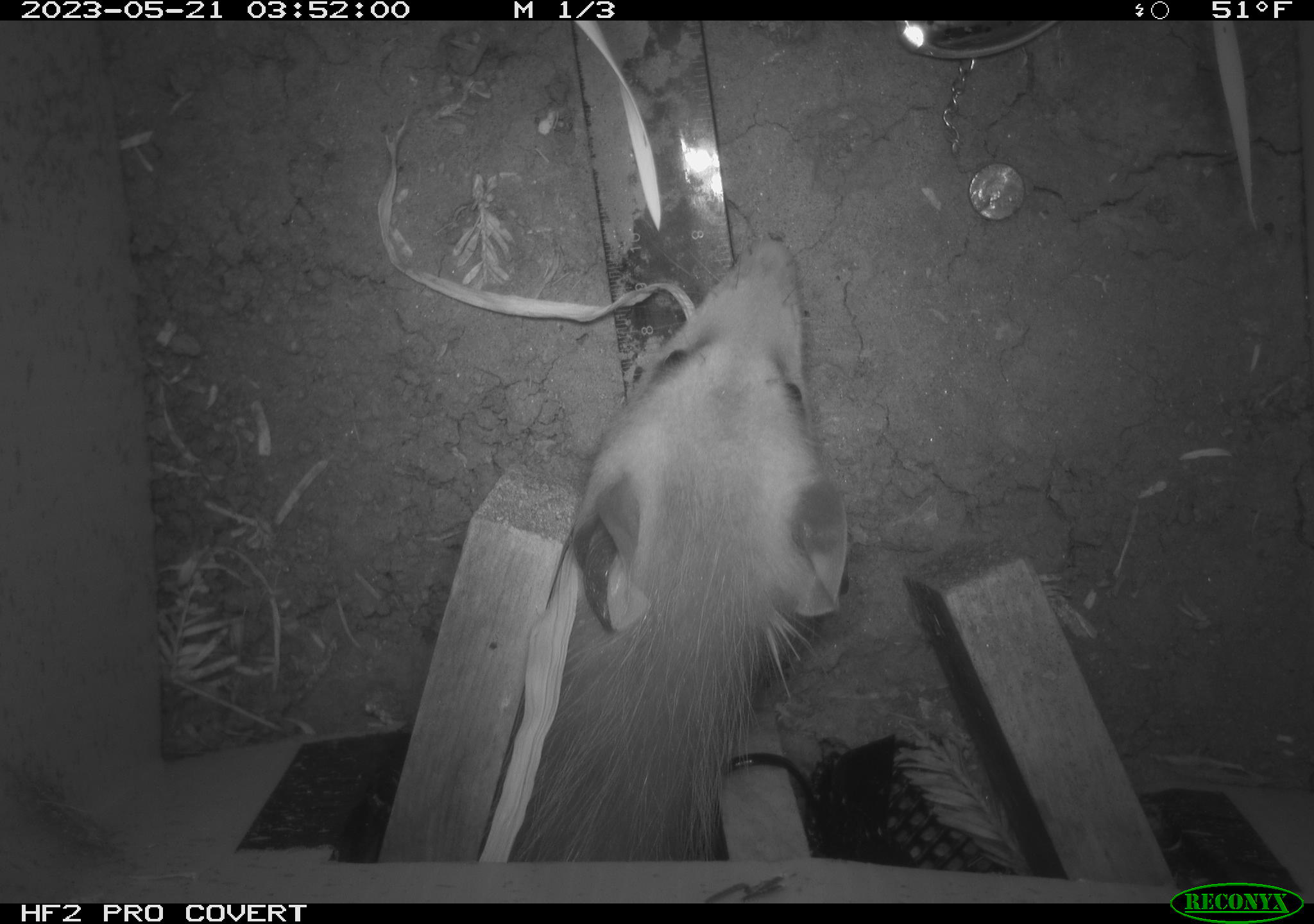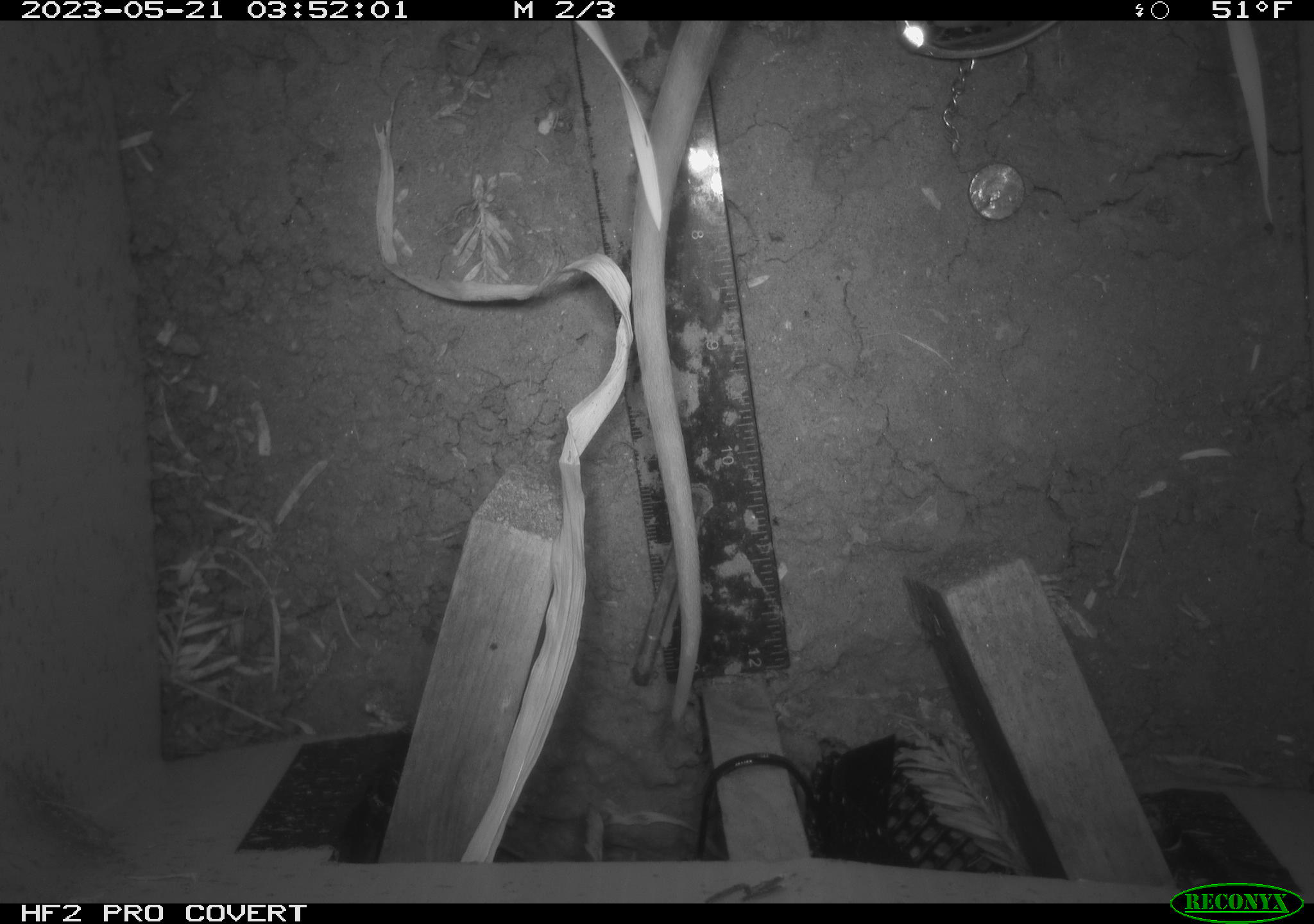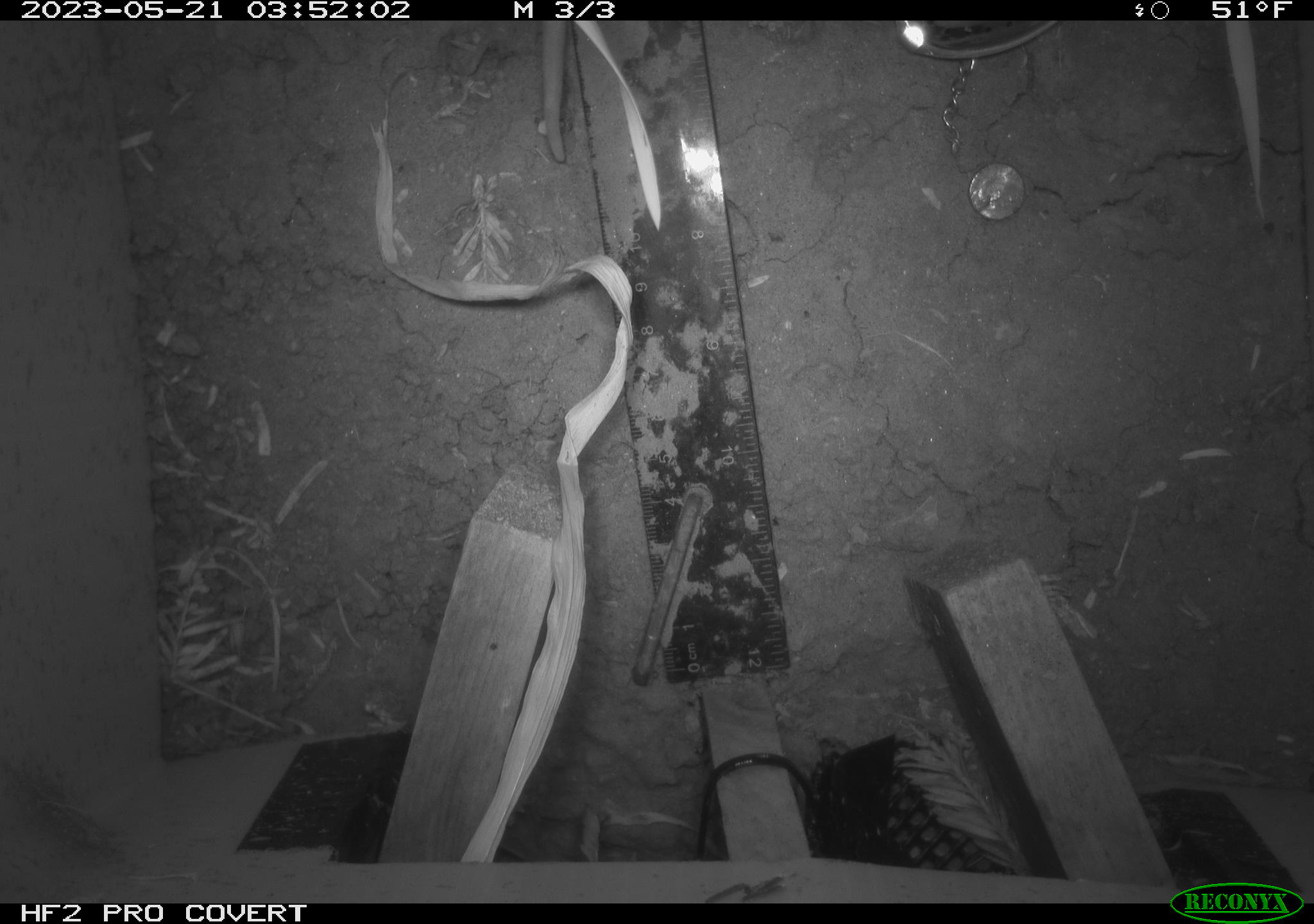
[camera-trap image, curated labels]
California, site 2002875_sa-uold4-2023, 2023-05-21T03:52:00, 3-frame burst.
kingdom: Animalia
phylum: Chordata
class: Mammalia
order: Didelphimorphia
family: Didelphidae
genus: Didelphis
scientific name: Didelphis virginiana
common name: virginia opossum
Virginia opossum (Didelphis virginiana).